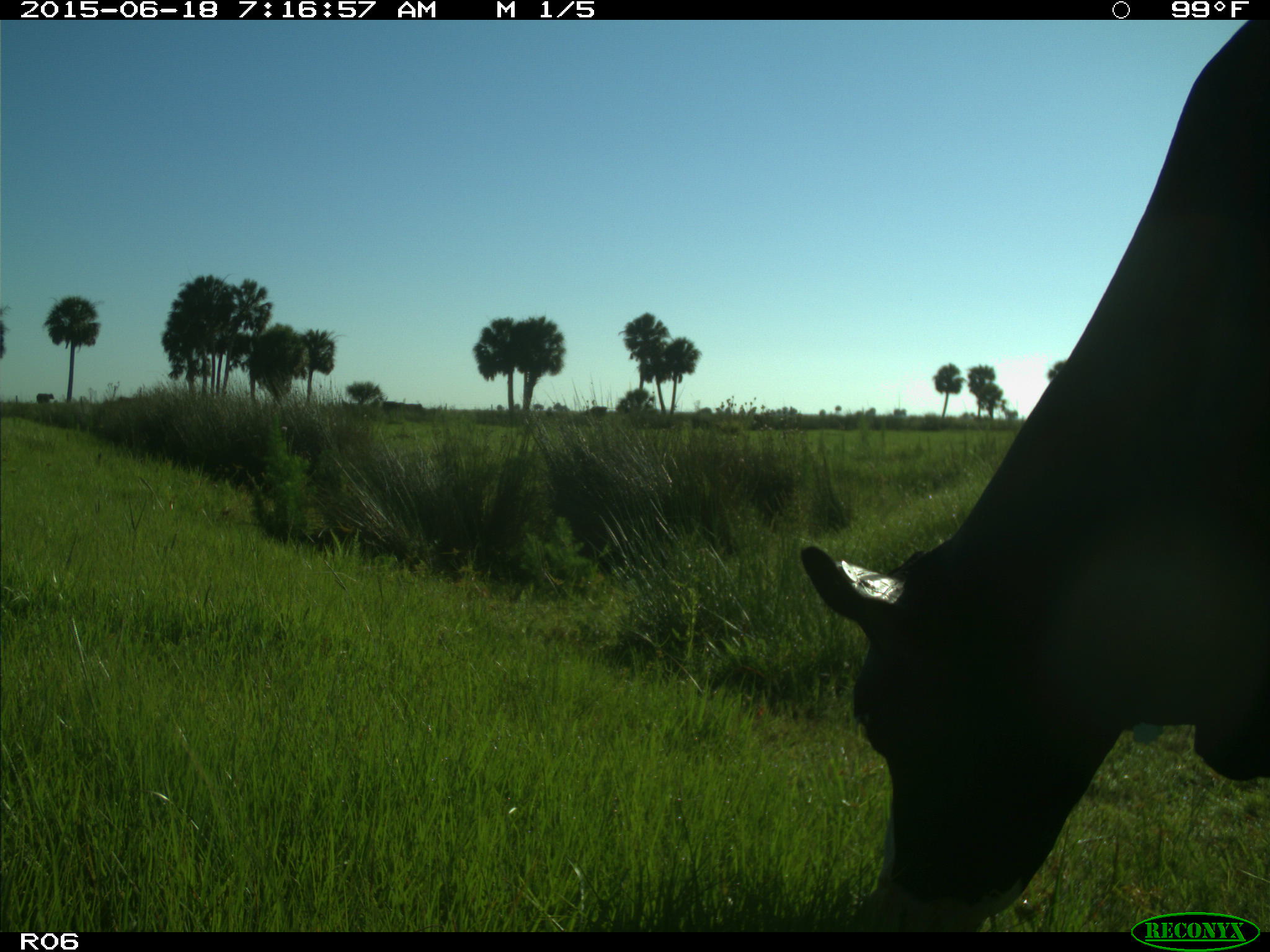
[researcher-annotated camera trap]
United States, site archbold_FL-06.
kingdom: Animalia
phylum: Chordata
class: Mammalia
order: Artiodactyla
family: Bovidae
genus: Bos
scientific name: Bos taurus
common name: domestic cow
Bos taurus (domestic cow).